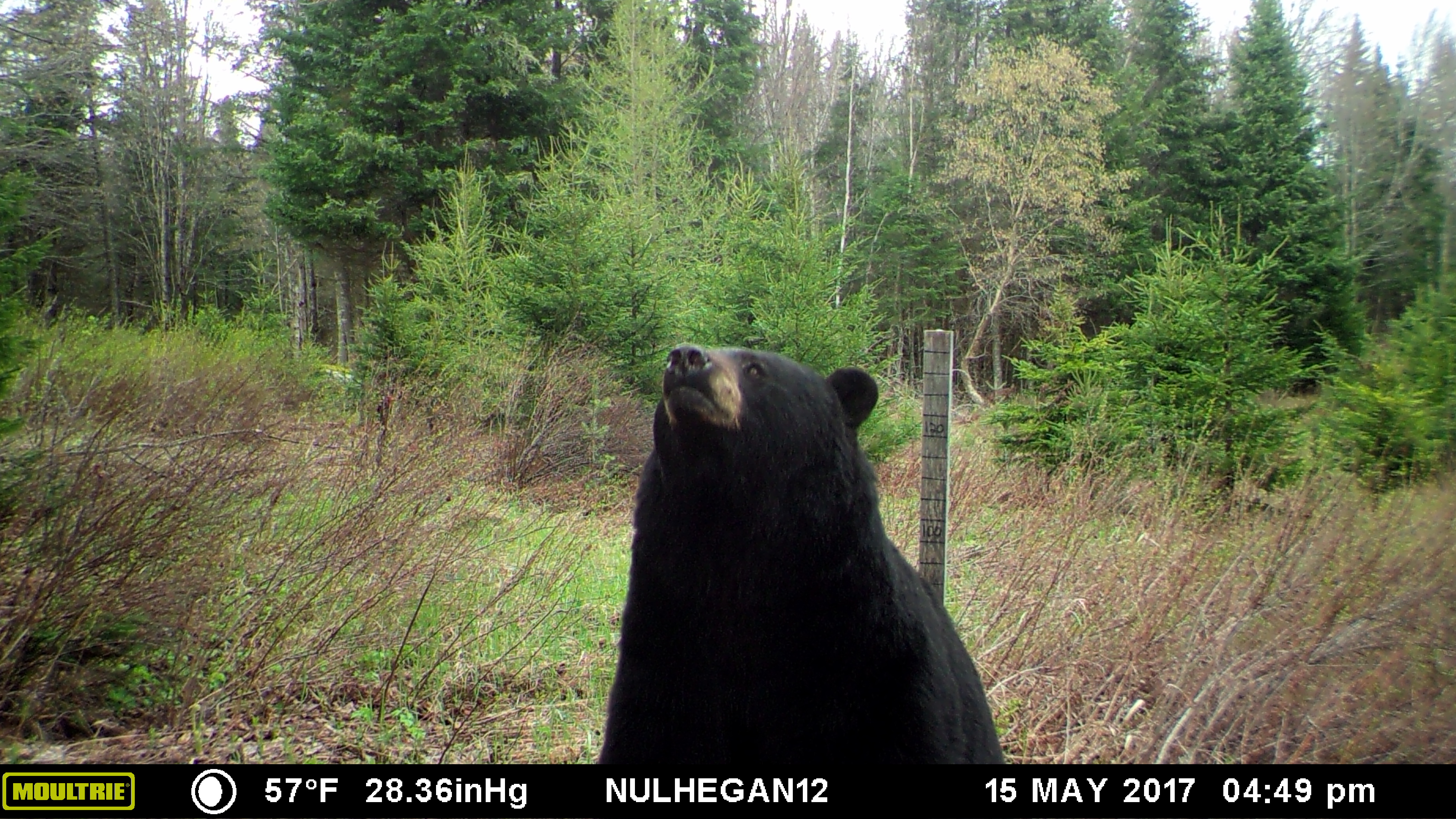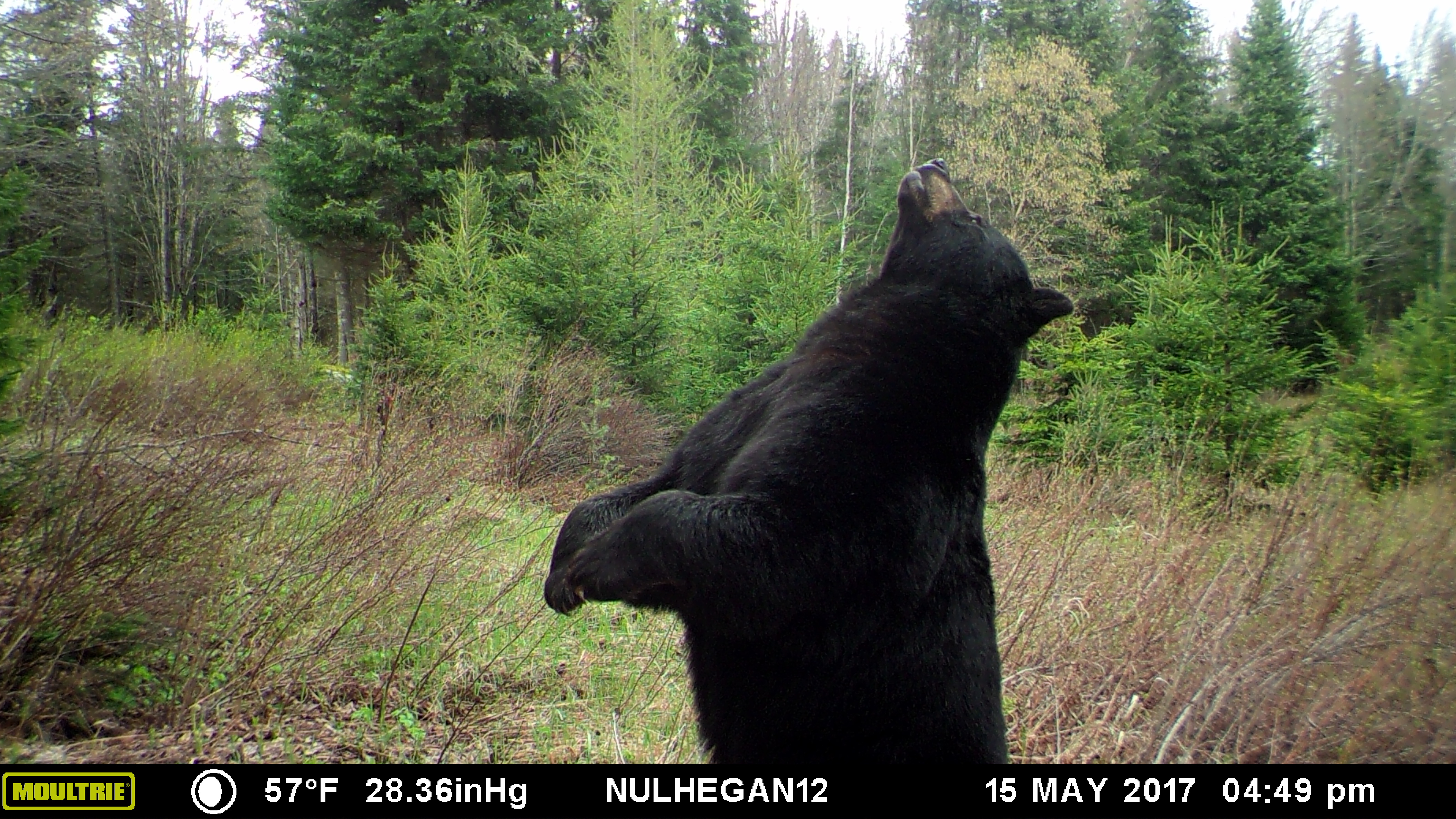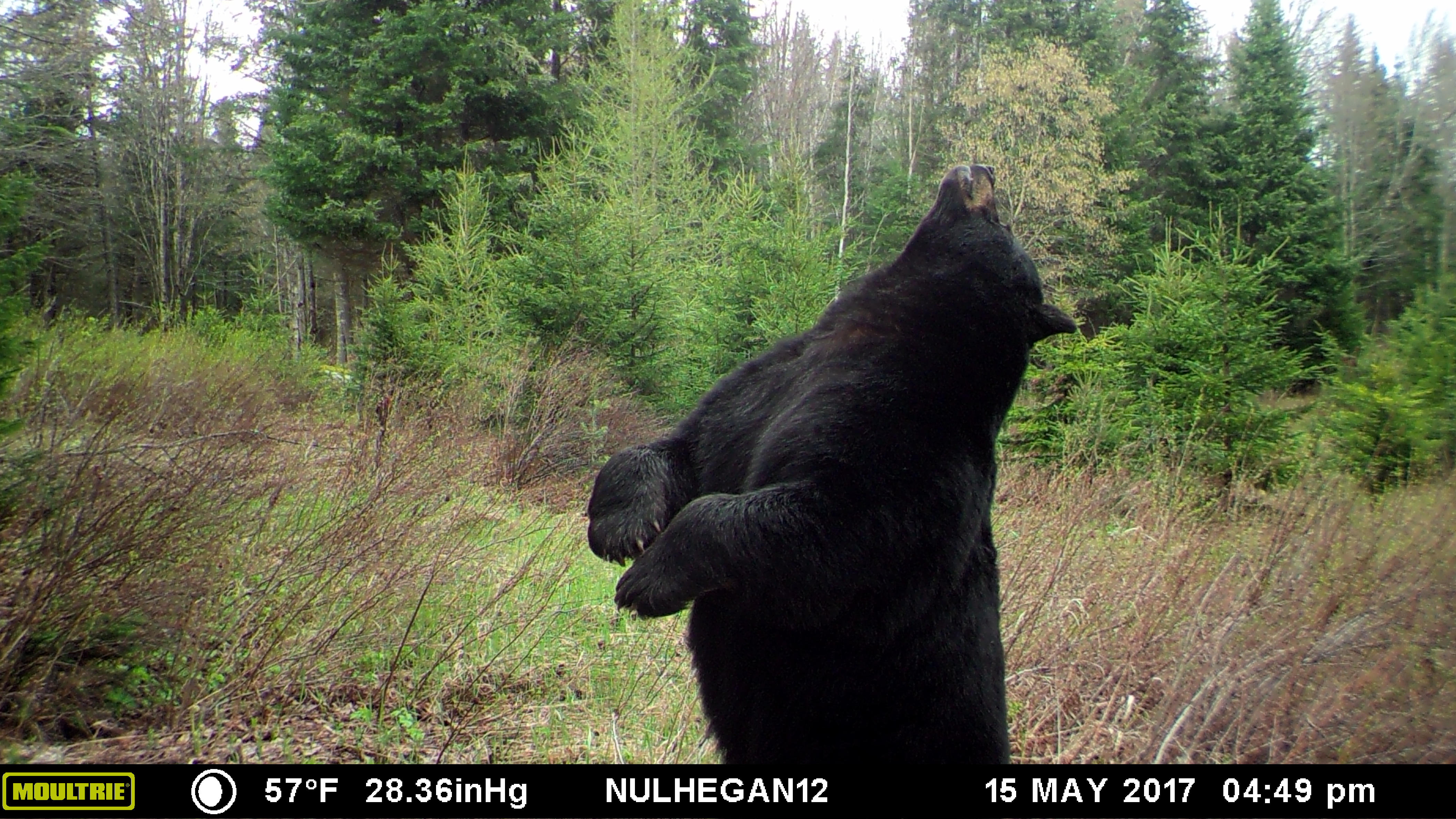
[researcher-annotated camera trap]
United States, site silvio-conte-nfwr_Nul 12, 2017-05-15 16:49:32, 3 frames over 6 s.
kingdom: Animalia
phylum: Chordata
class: Mammalia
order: Carnivora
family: Ursidae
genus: Ursus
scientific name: Ursus americanus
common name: black bear